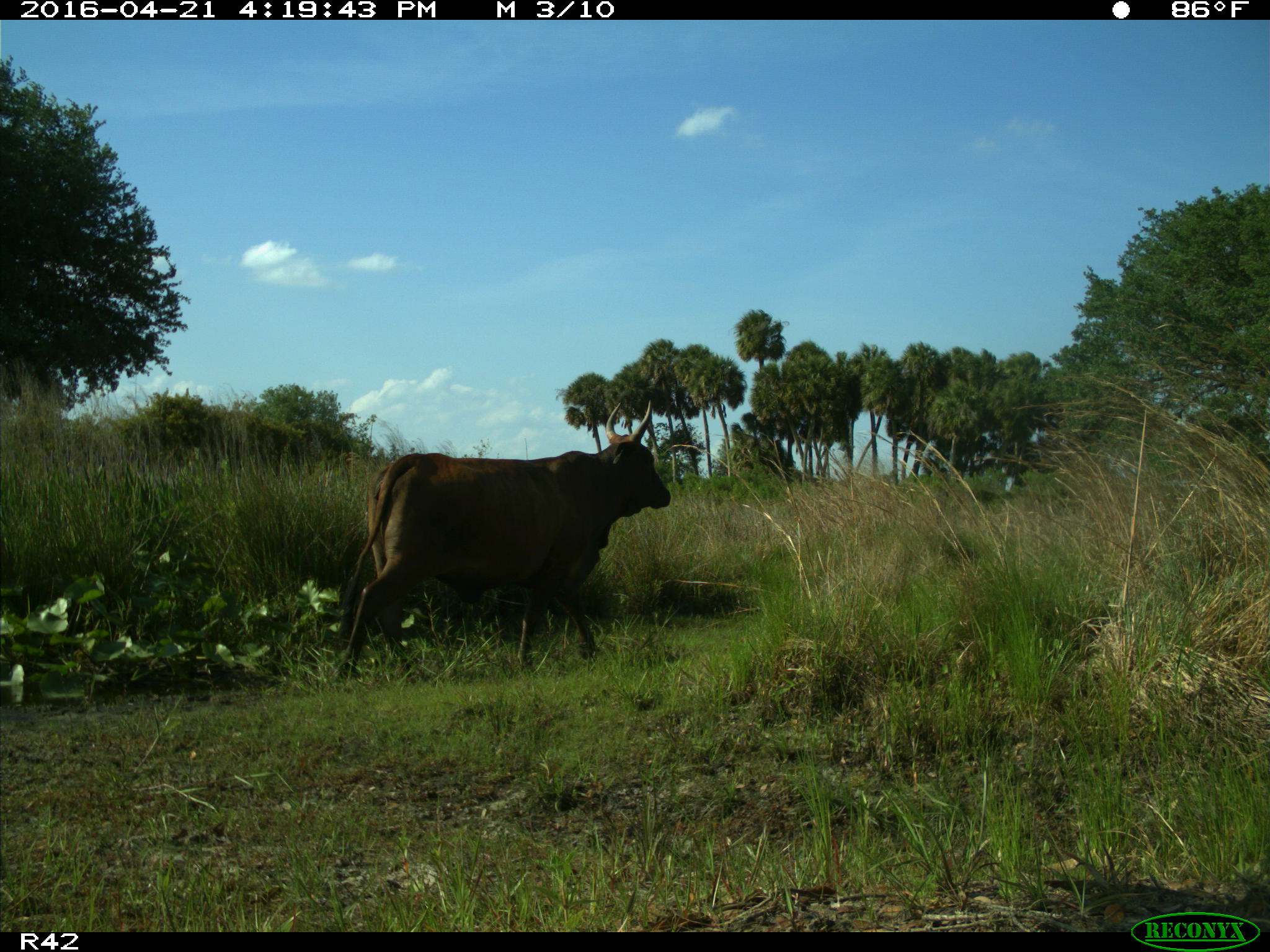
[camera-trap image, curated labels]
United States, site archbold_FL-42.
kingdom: Animalia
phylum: Chordata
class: Mammalia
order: Artiodactyla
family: Bovidae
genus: Bos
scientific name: Bos taurus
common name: domestic cow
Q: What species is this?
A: Bos taurus (domestic cow).